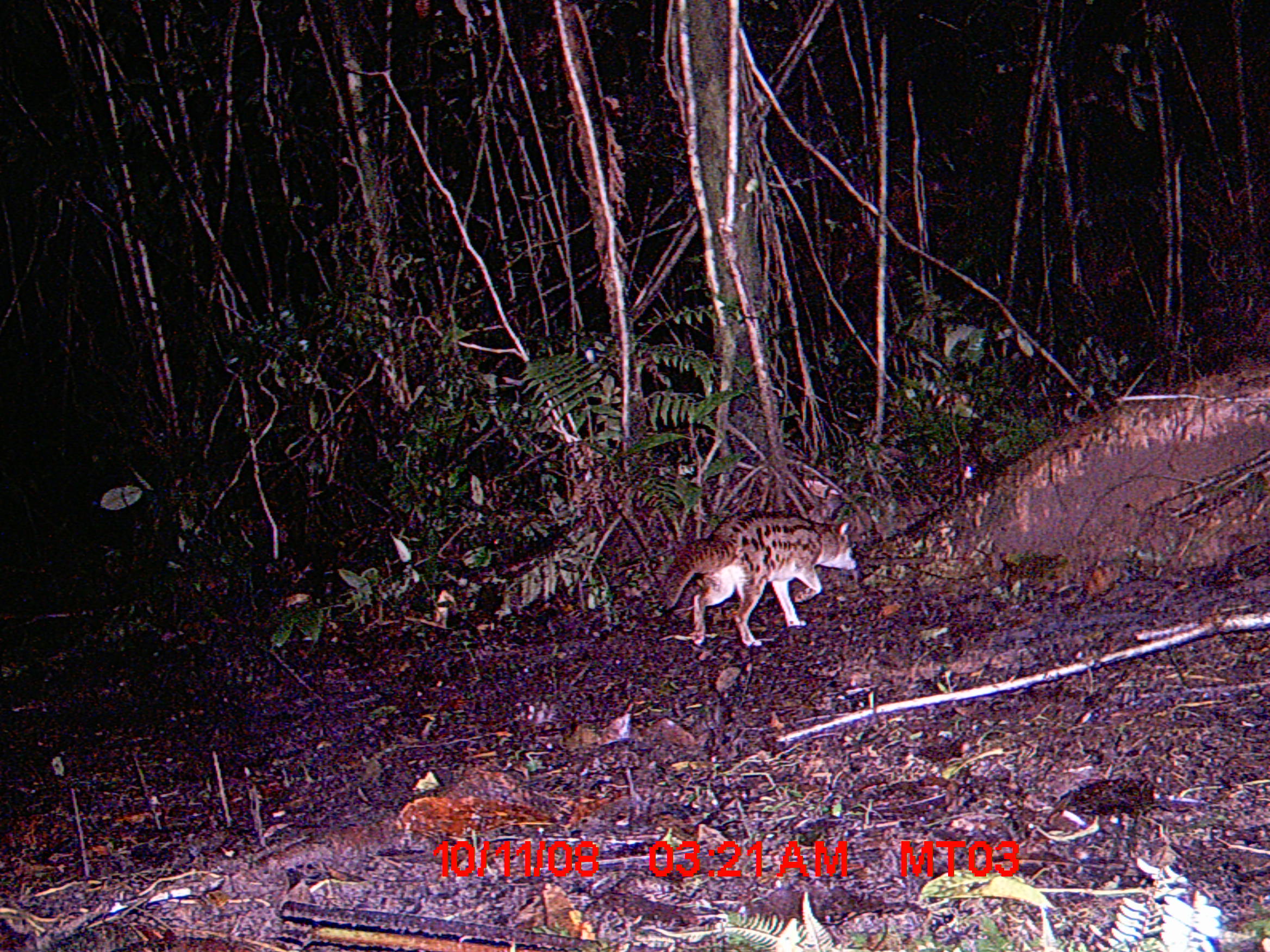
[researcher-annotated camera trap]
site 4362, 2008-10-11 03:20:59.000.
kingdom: Animalia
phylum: Chordata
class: Mammalia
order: Carnivora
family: Eupleridae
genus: Fossa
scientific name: Fossa fossana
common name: fanaloka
Fossa fossana (fanaloka), count 1.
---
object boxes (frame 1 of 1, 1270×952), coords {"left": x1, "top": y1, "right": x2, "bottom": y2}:
fossa fossana: {"left": 663, "top": 510, "right": 857, "bottom": 646}